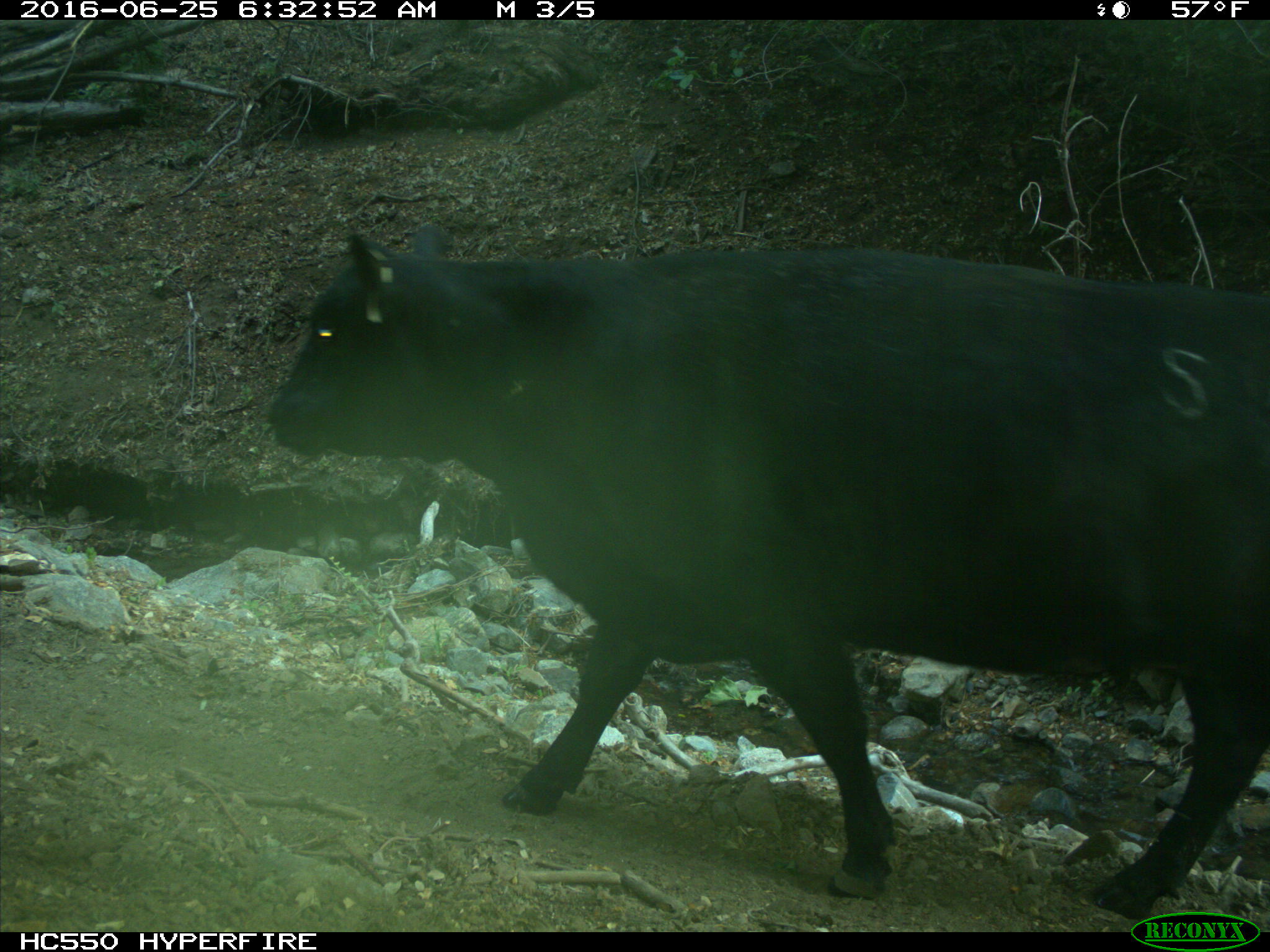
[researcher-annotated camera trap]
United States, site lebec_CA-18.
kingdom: Animalia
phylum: Chordata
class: Mammalia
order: Artiodactyla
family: Bovidae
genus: Bos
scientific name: Bos taurus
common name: domestic cow